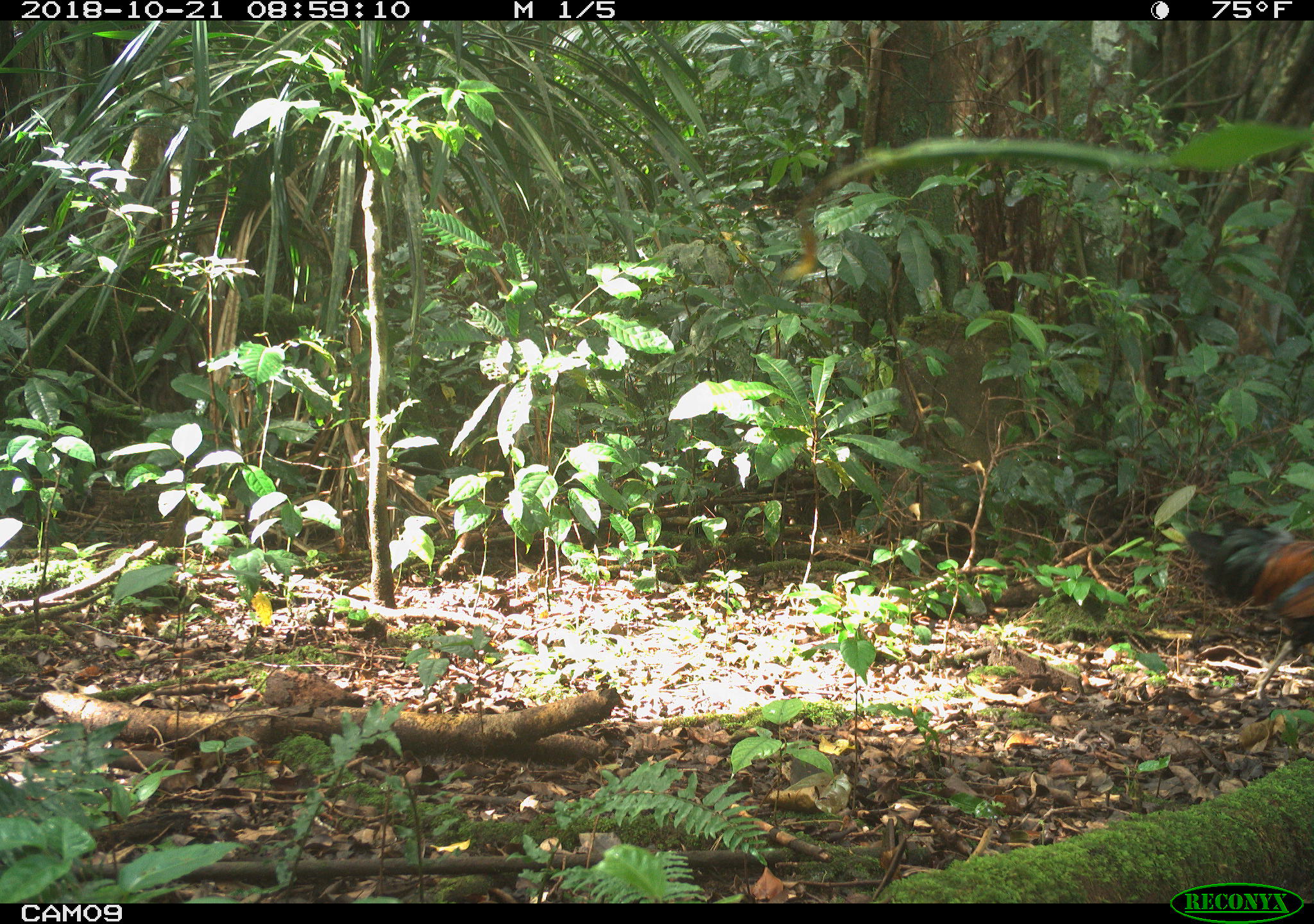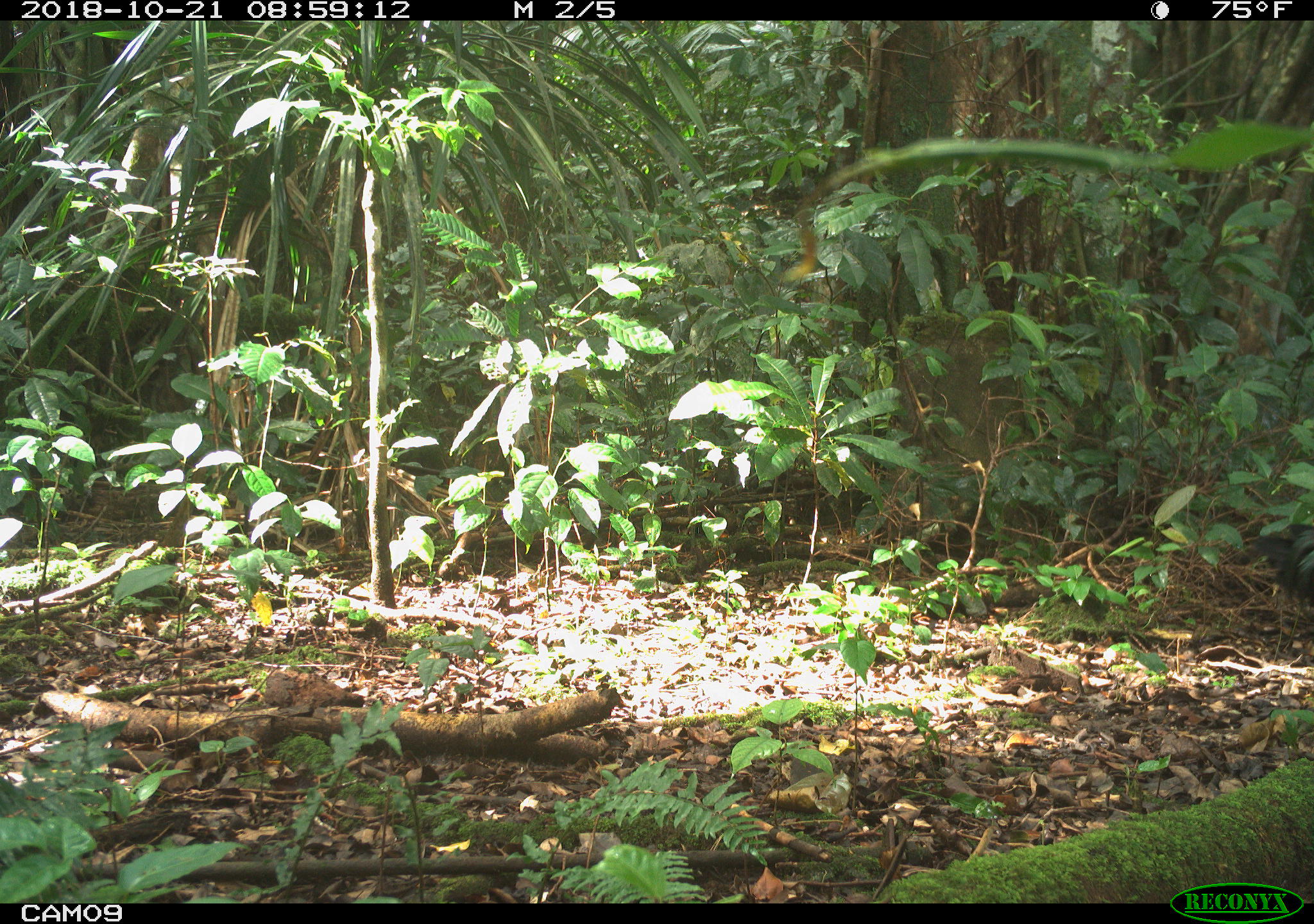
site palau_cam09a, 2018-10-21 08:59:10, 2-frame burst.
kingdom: Animalia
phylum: Chordata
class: Aves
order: Galliformes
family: Phasianidae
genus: Gallus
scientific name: Gallus gallus domesticus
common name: rooster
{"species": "rooster (Gallus gallus domesticus)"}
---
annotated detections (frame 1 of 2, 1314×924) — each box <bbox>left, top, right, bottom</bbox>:
rooster: <bbox>1180, 517, 1314, 714</bbox>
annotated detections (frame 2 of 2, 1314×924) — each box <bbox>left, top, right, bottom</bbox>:
rooster: <bbox>1252, 514, 1314, 612</bbox>